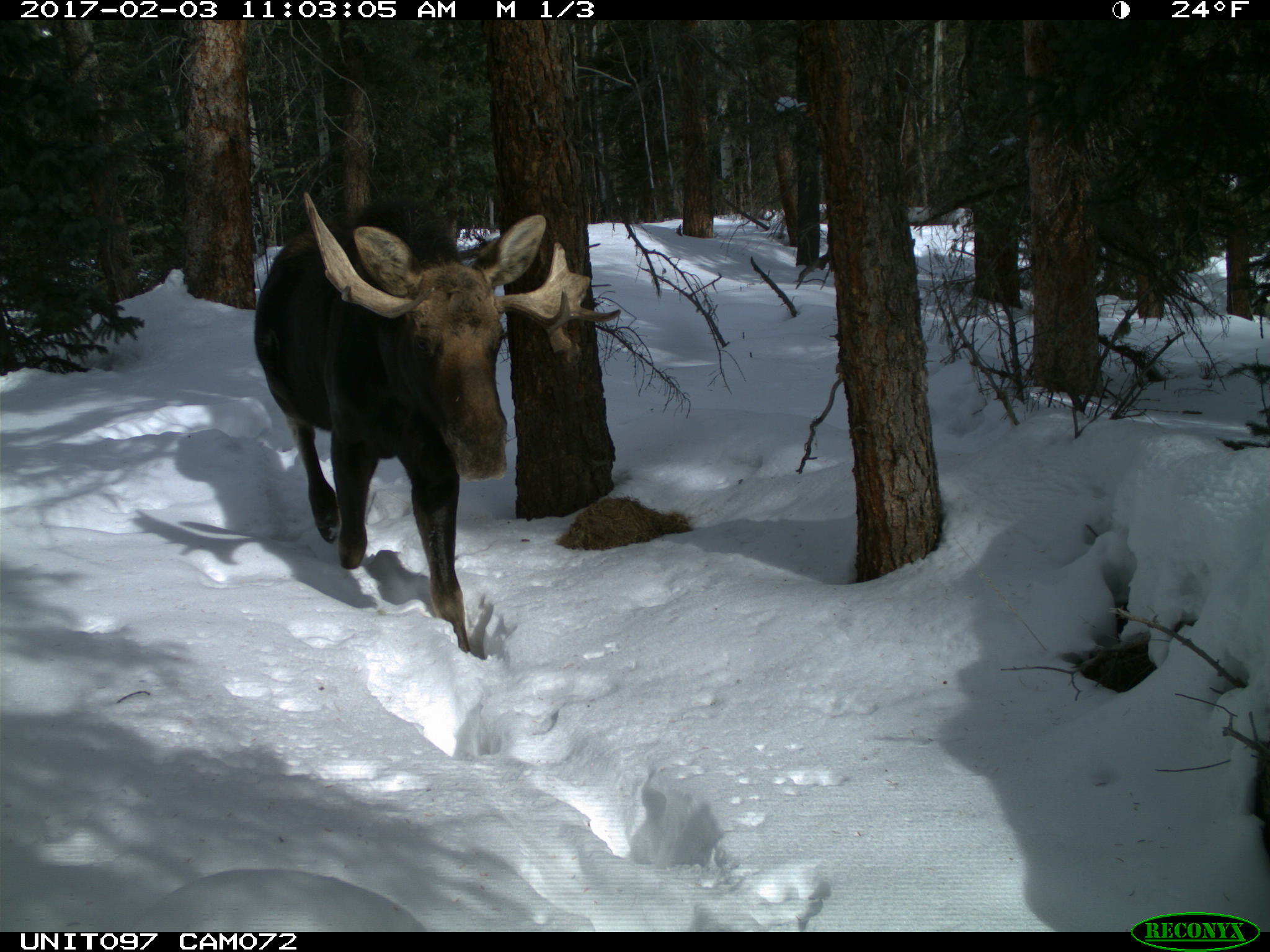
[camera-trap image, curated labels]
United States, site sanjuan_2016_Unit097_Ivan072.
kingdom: Animalia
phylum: Chordata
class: Mammalia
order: Artiodactyla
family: Cervidae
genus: Alces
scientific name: Alces alces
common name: moose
Alces alces (moose).